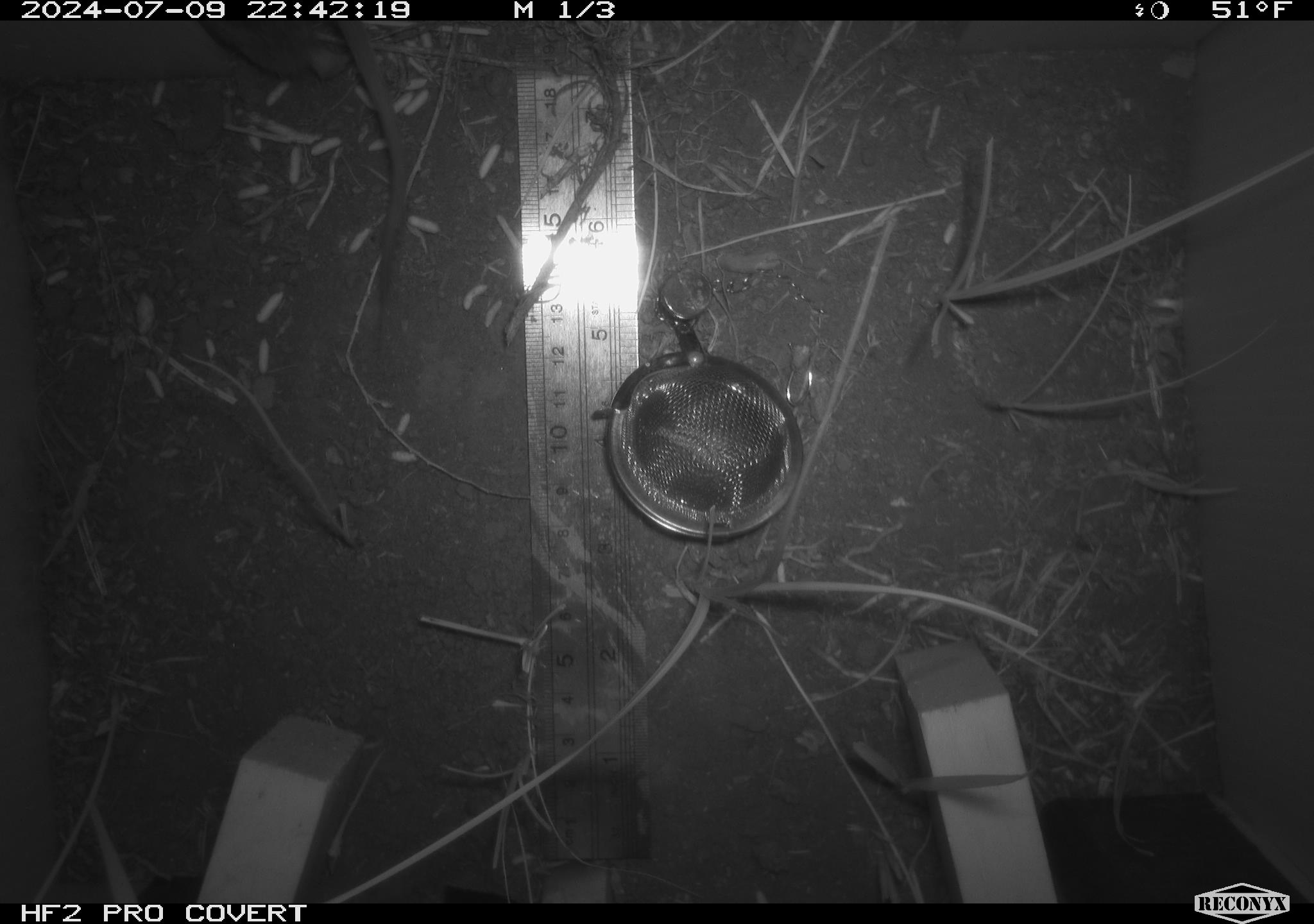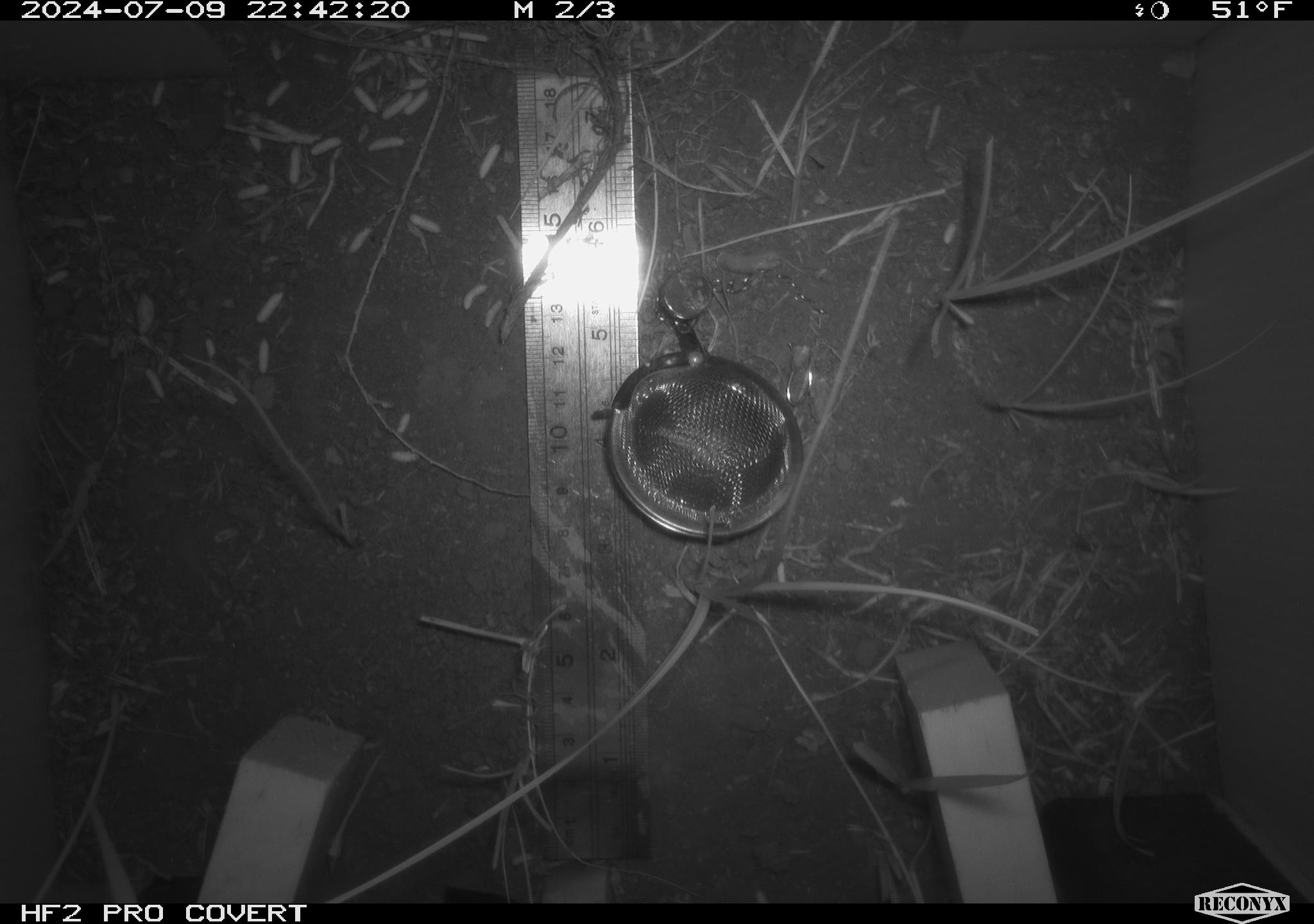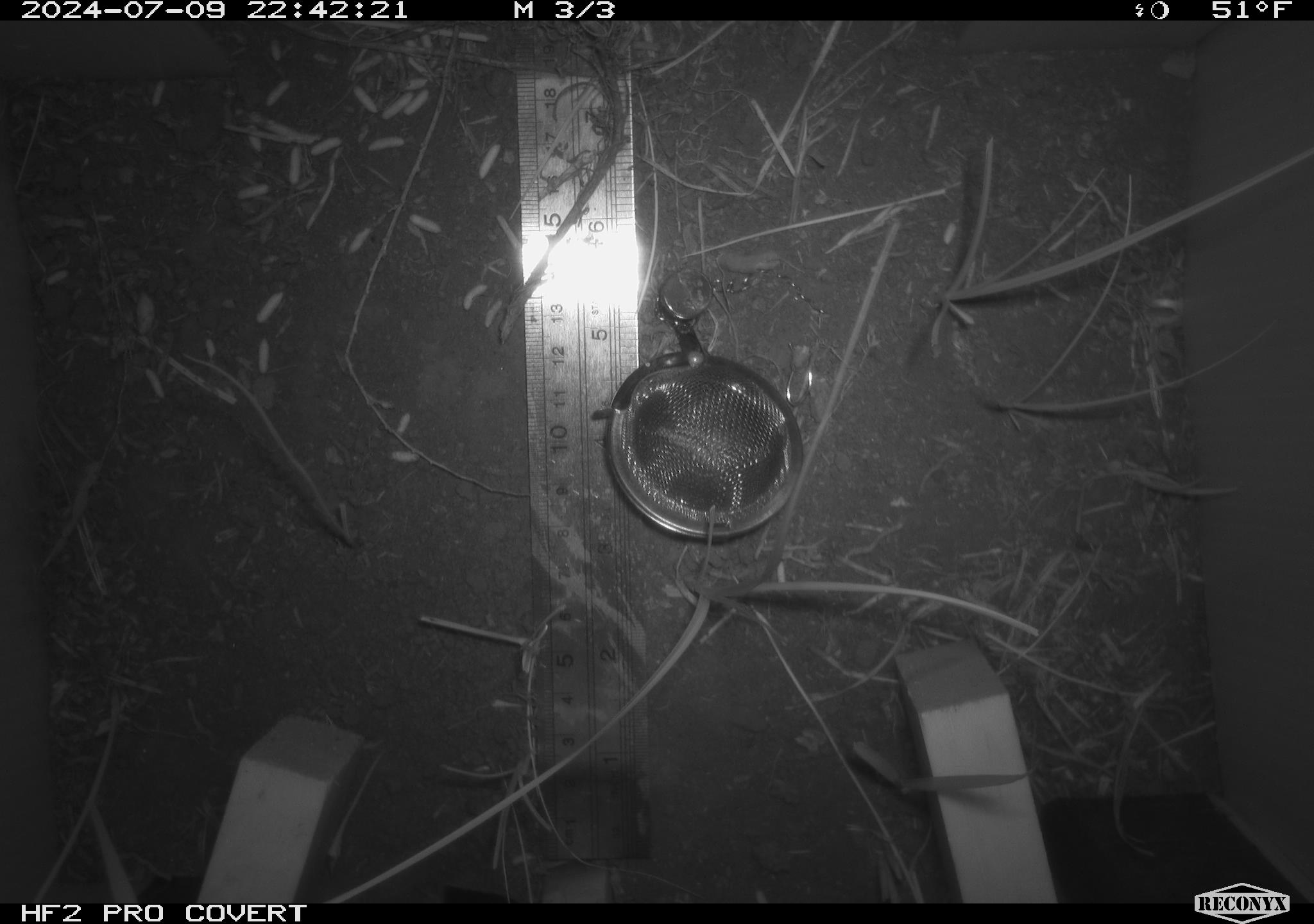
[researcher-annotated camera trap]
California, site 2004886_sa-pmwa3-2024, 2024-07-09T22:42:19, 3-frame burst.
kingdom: Animalia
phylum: Chordata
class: Mammalia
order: Rodentia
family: Cricetidae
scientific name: Arvicolinae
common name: voles, lemmings, and muskrats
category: arvicolinae subfamily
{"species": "arvicolinae subfamily (voles, lemmings, and muskrats) (Arvicolinae)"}